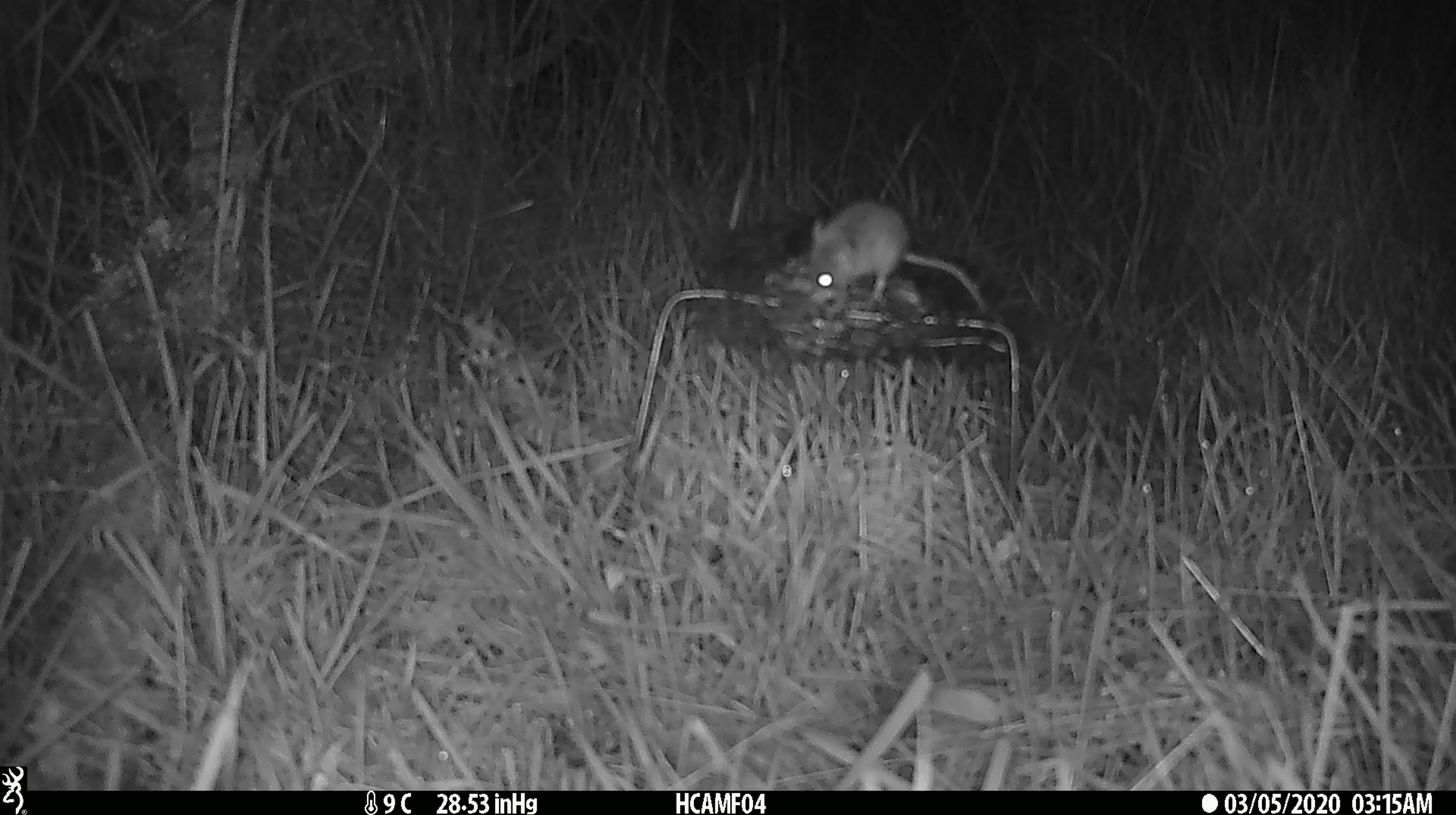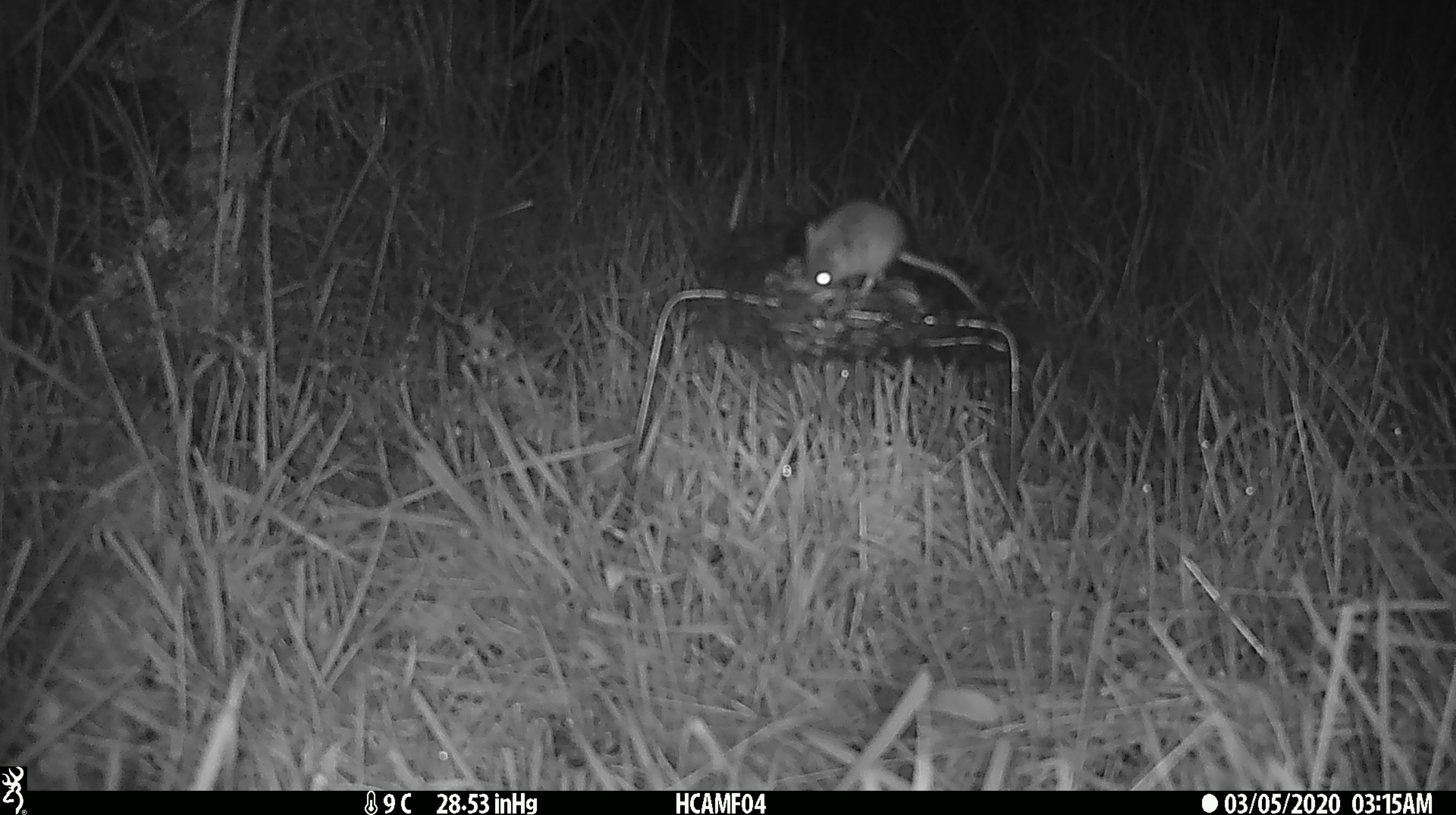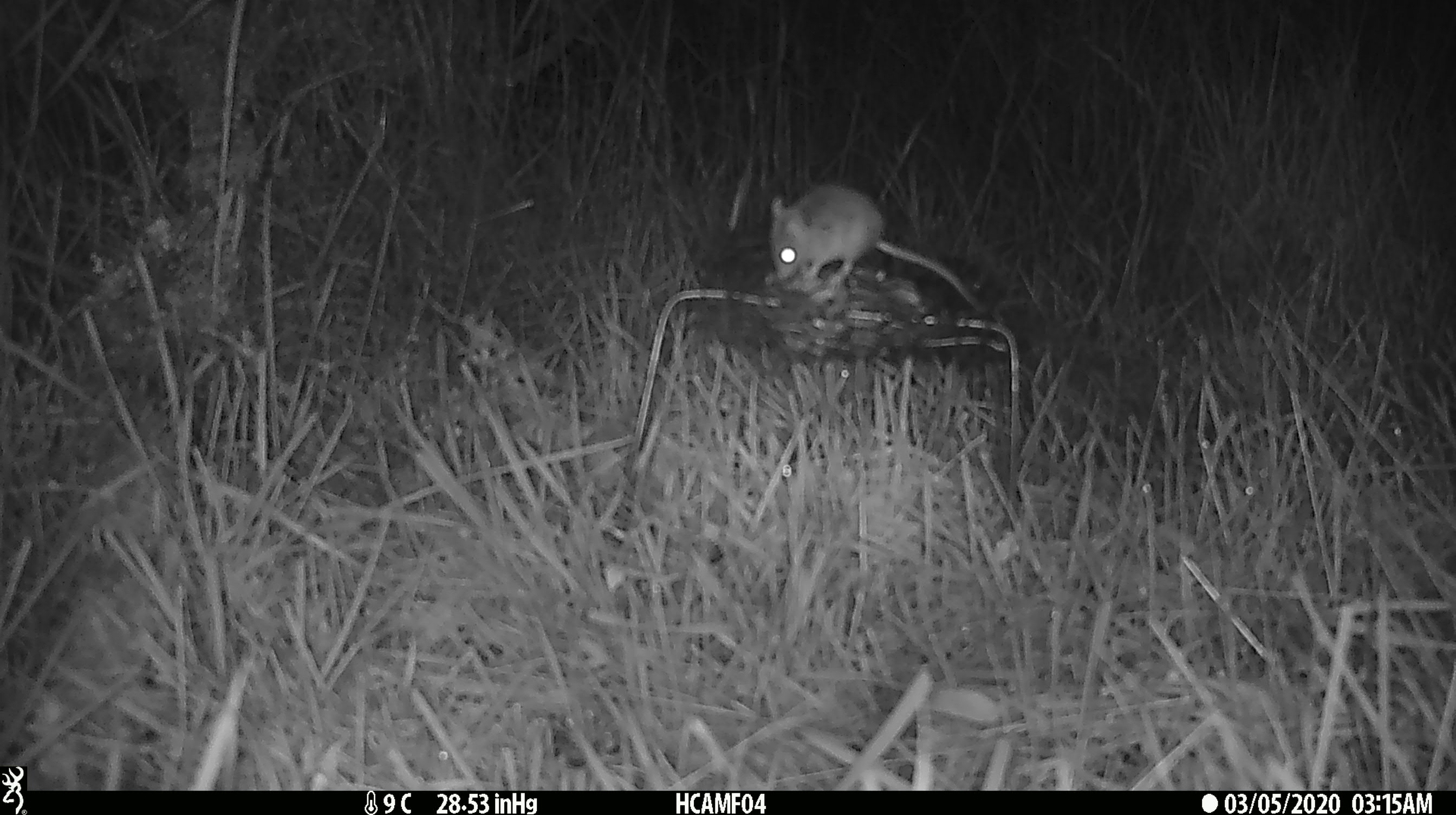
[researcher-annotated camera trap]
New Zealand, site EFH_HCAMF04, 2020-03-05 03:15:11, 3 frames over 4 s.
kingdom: Animalia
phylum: Chordata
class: Mammalia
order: Rodentia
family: Muridae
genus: Mus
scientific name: Mus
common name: mouse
Mouse (Mus).